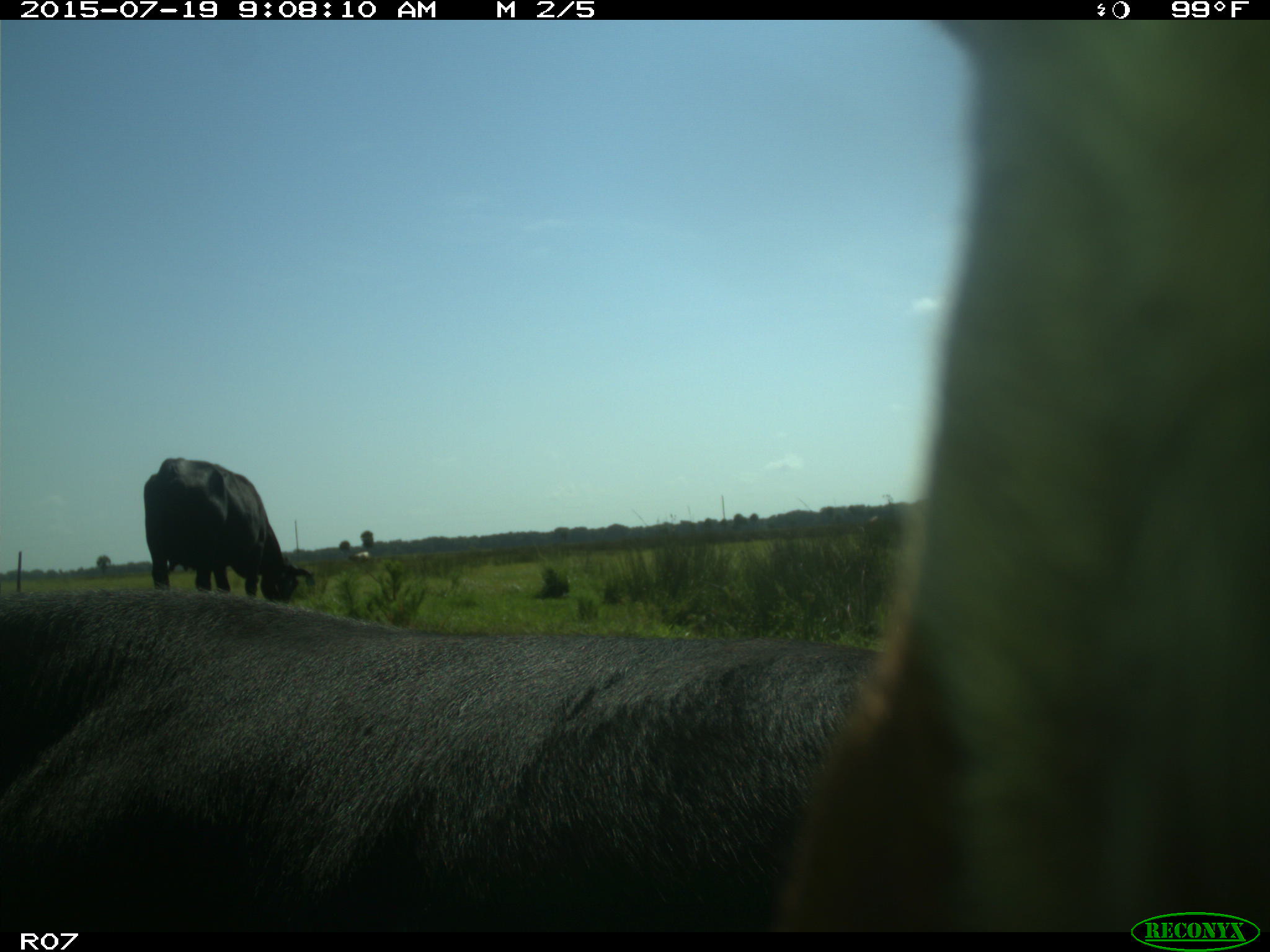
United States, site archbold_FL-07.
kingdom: Animalia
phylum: Chordata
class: Mammalia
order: Artiodactyla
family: Bovidae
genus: Bos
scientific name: Bos taurus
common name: domestic cow